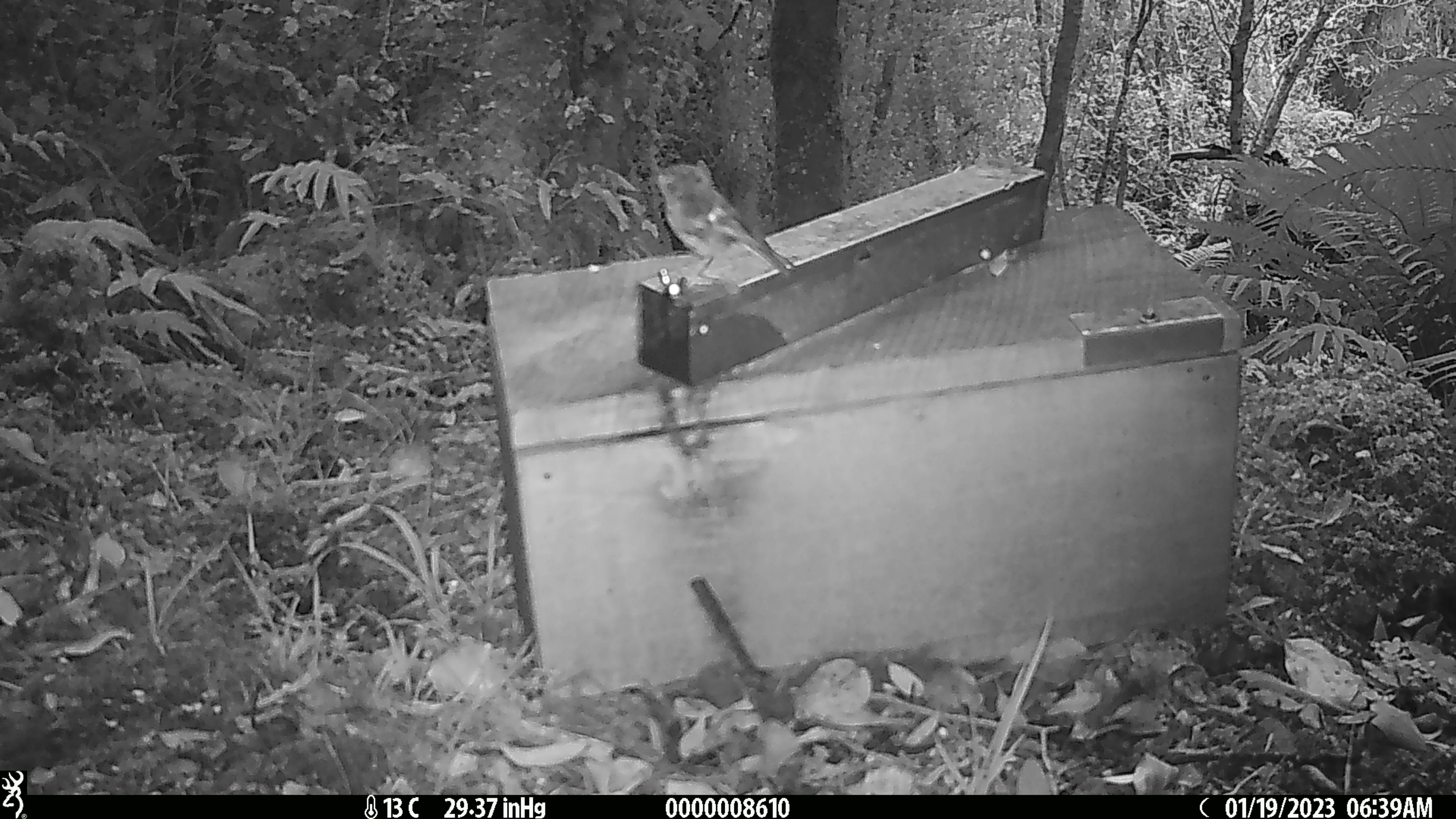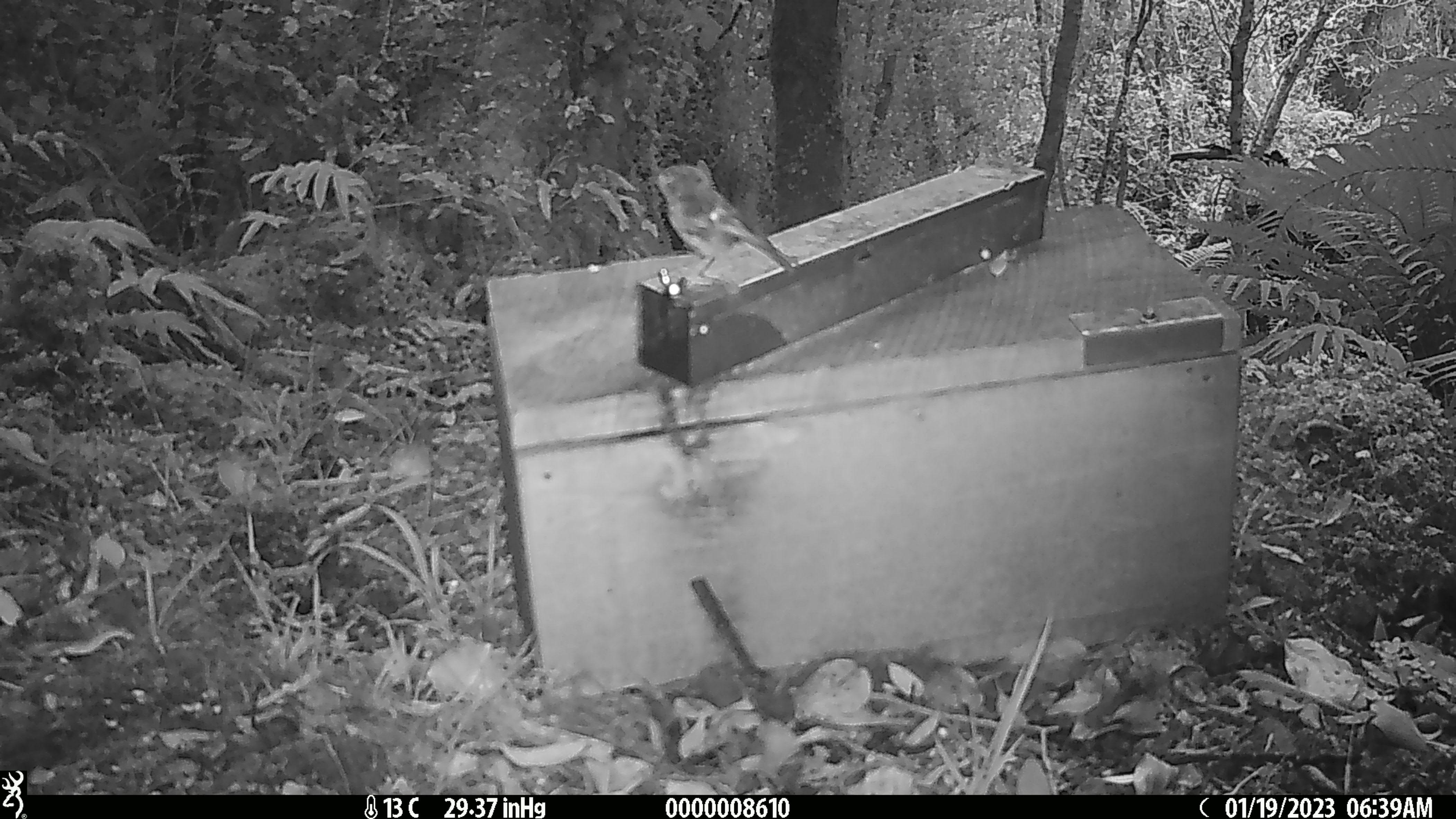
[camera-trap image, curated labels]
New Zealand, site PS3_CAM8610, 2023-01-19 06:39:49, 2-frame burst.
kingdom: Animalia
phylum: Chordata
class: Aves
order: Passeriformes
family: Petroicidae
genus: Petroica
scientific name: Petroica macrocephala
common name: tomtit